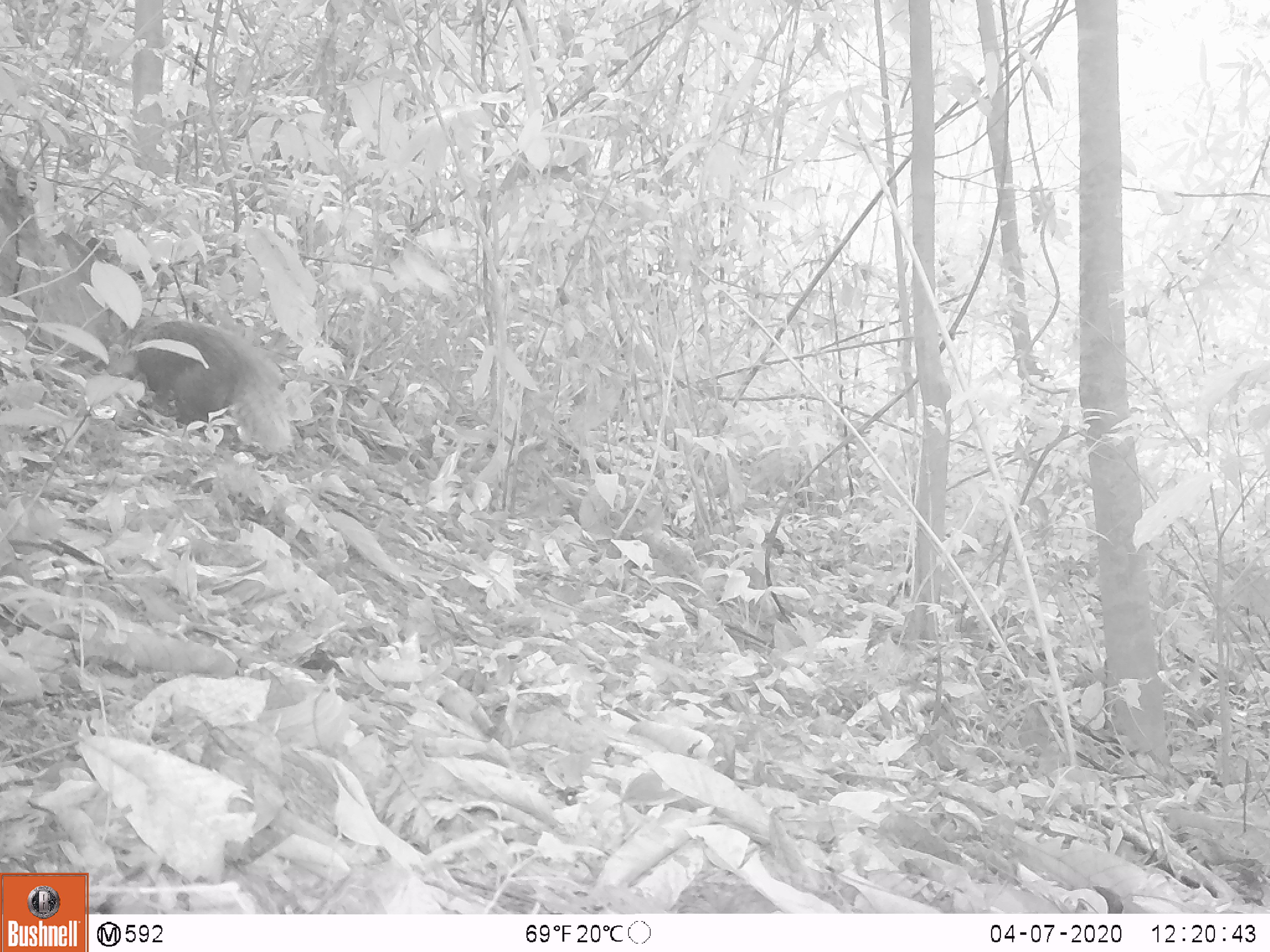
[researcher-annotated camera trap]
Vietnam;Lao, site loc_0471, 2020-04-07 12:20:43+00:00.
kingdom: Animalia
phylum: Chordata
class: Mammalia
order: Carnivora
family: Herpestidae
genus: Urva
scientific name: Urva urva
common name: crab-eating mongoose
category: crab eating mongoose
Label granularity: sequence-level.